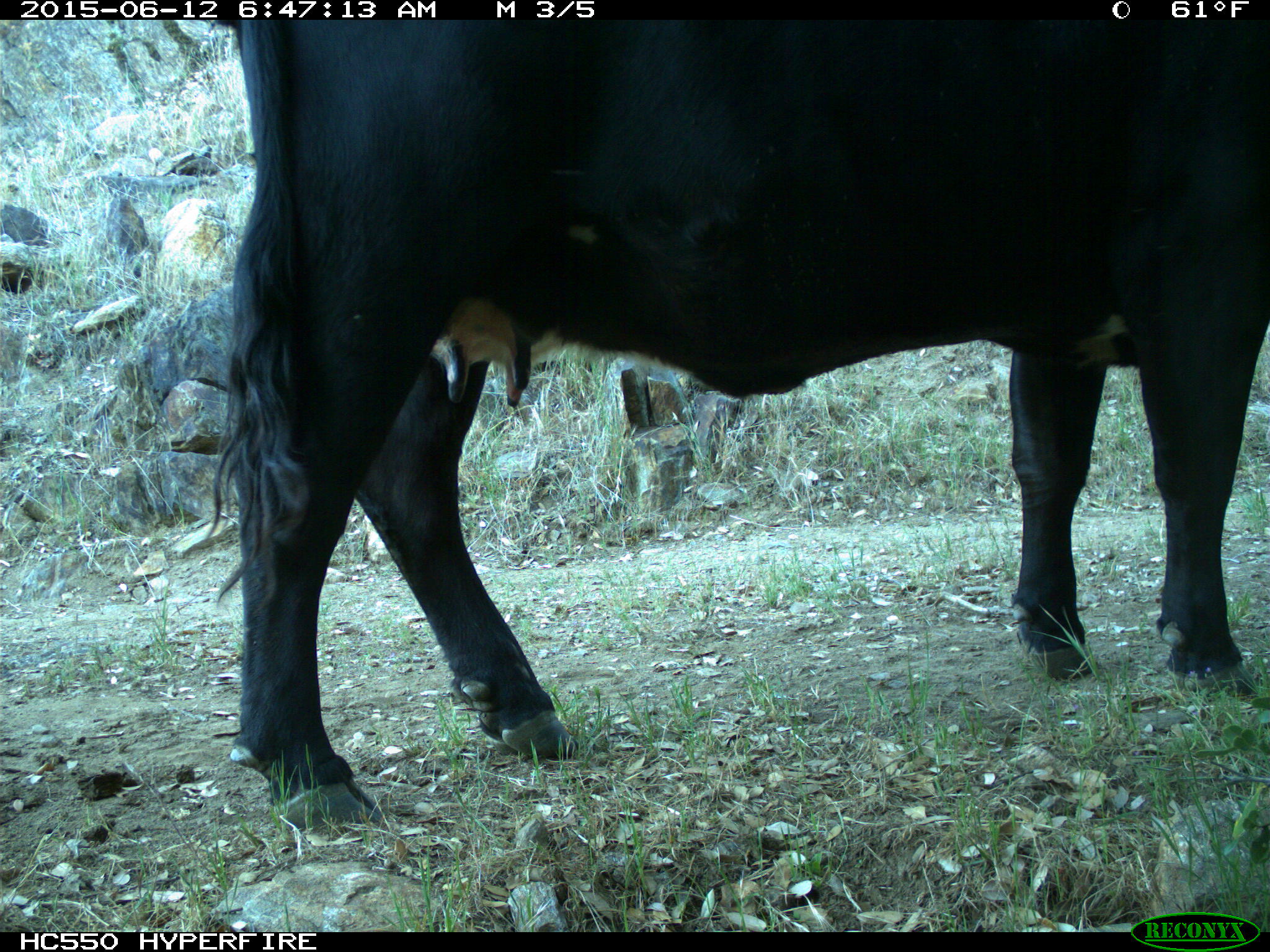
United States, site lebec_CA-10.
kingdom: Animalia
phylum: Chordata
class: Mammalia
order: Artiodactyla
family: Bovidae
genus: Bos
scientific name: Bos taurus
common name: domestic cow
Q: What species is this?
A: Bos taurus (domestic cow).